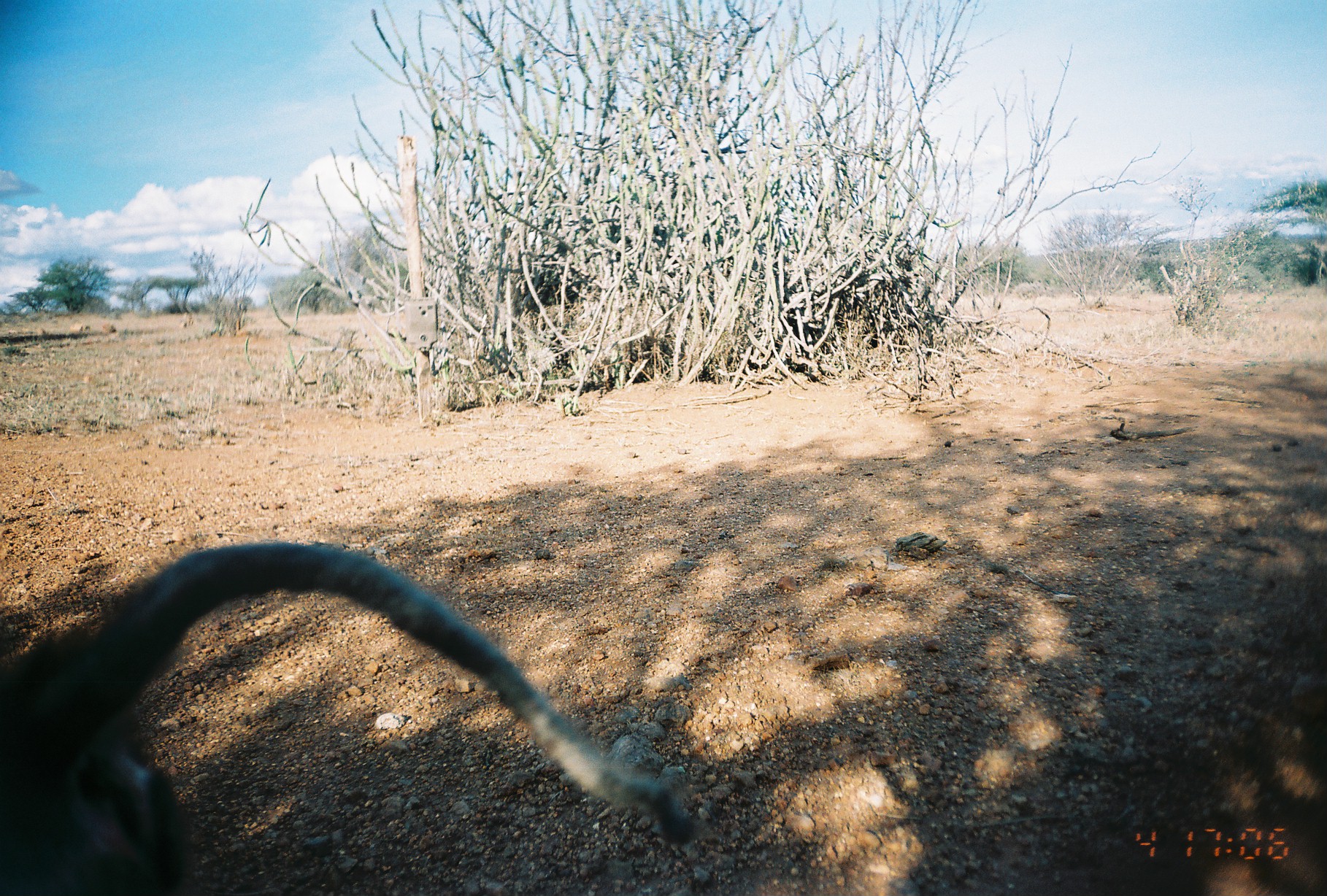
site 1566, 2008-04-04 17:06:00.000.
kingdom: Animalia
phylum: Chordata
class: Mammalia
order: Primates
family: Cercopithecidae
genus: Papio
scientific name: Papio anubis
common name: olive baboon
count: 1